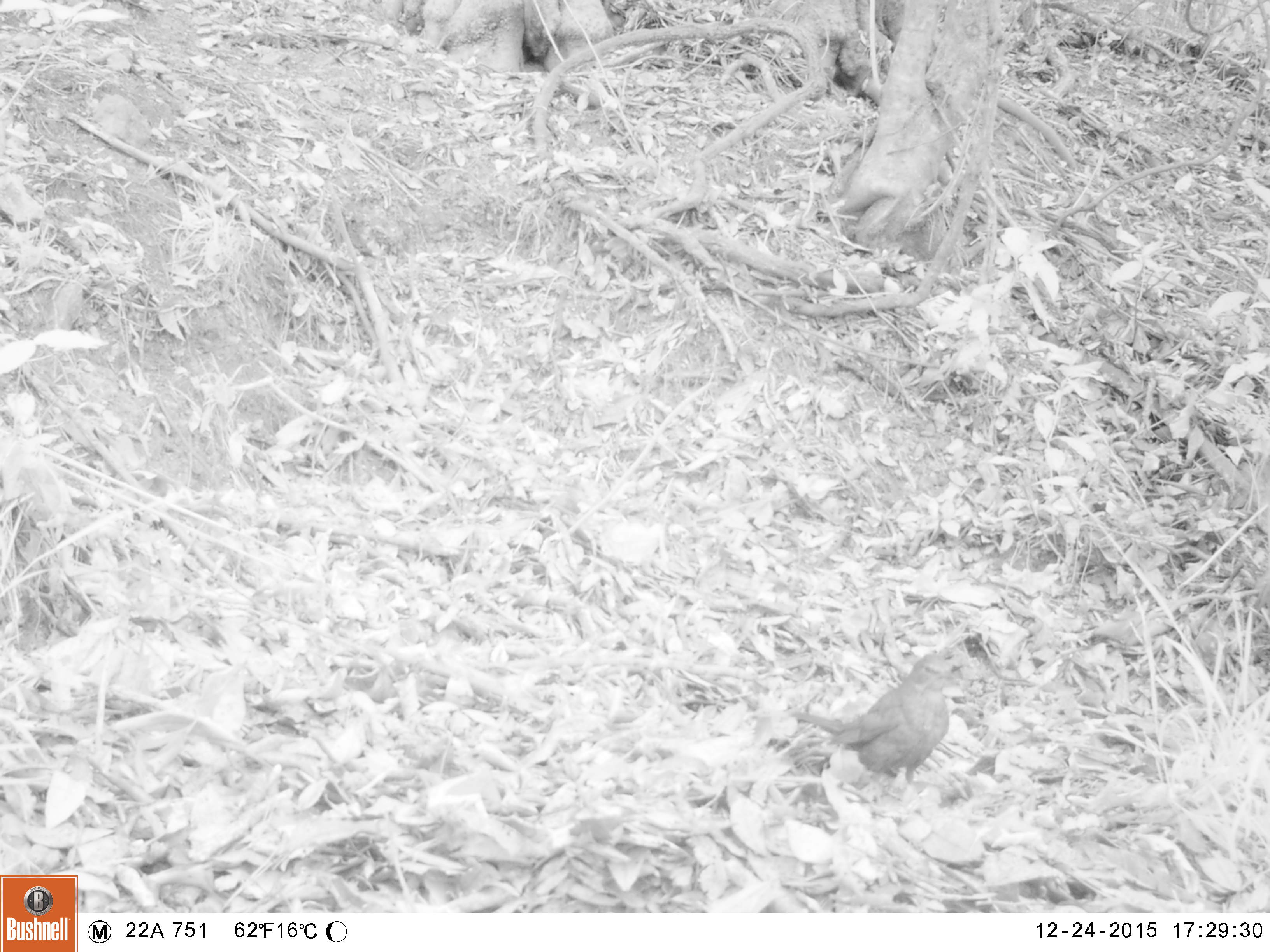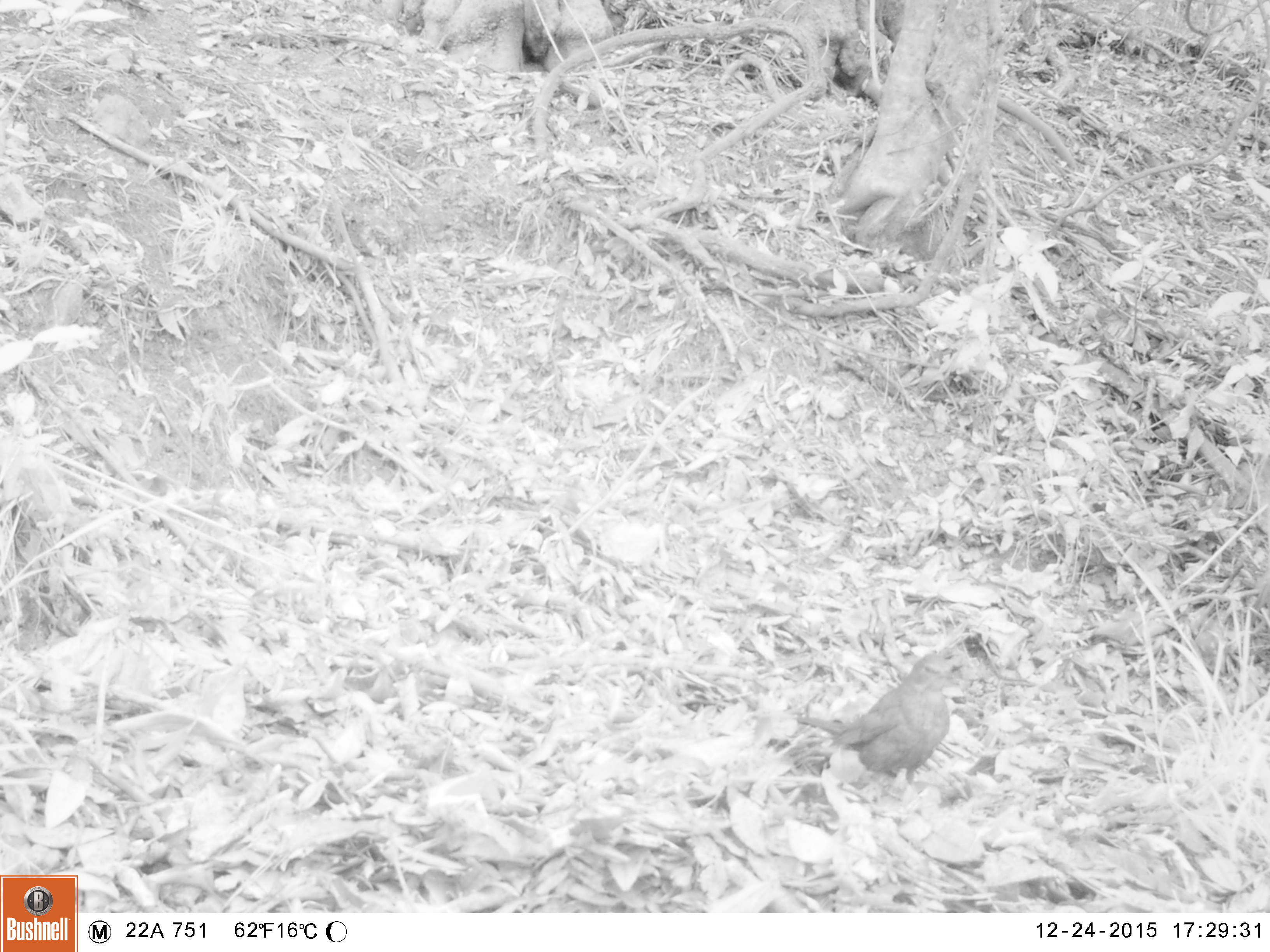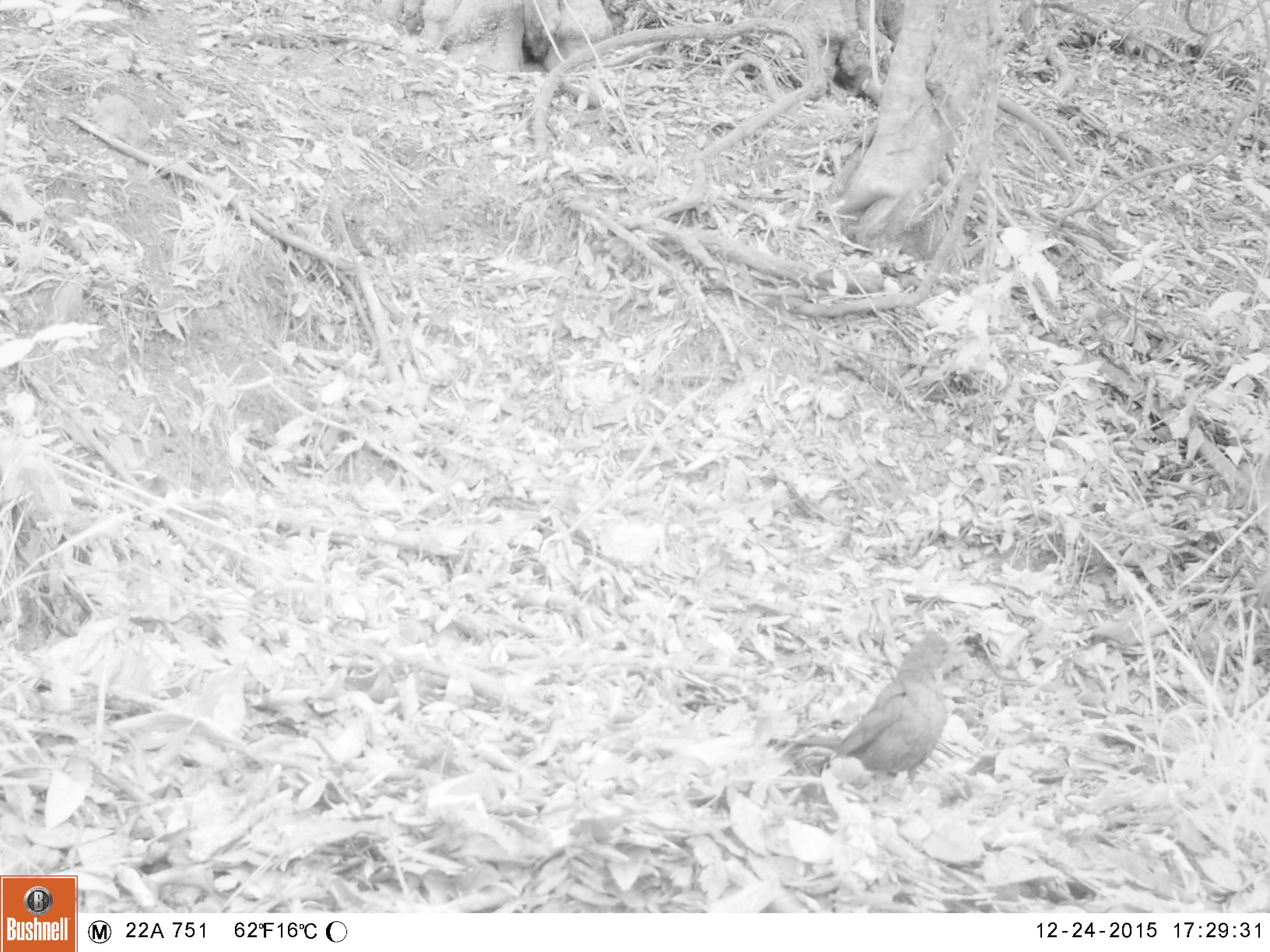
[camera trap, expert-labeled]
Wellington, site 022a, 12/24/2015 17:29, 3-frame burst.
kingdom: Animalia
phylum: Chordata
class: Aves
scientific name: Aves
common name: bird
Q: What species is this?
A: Bird (Aves).